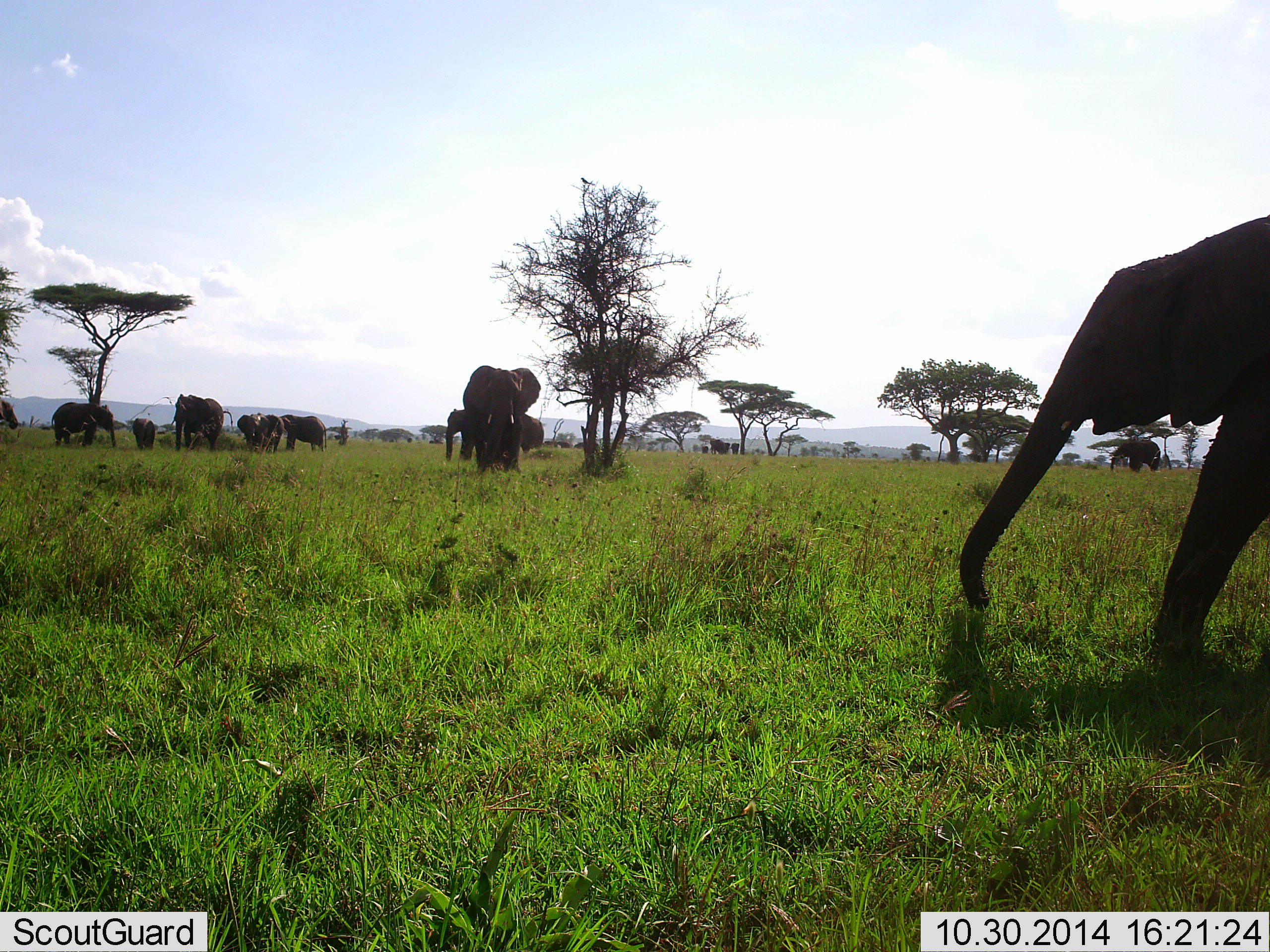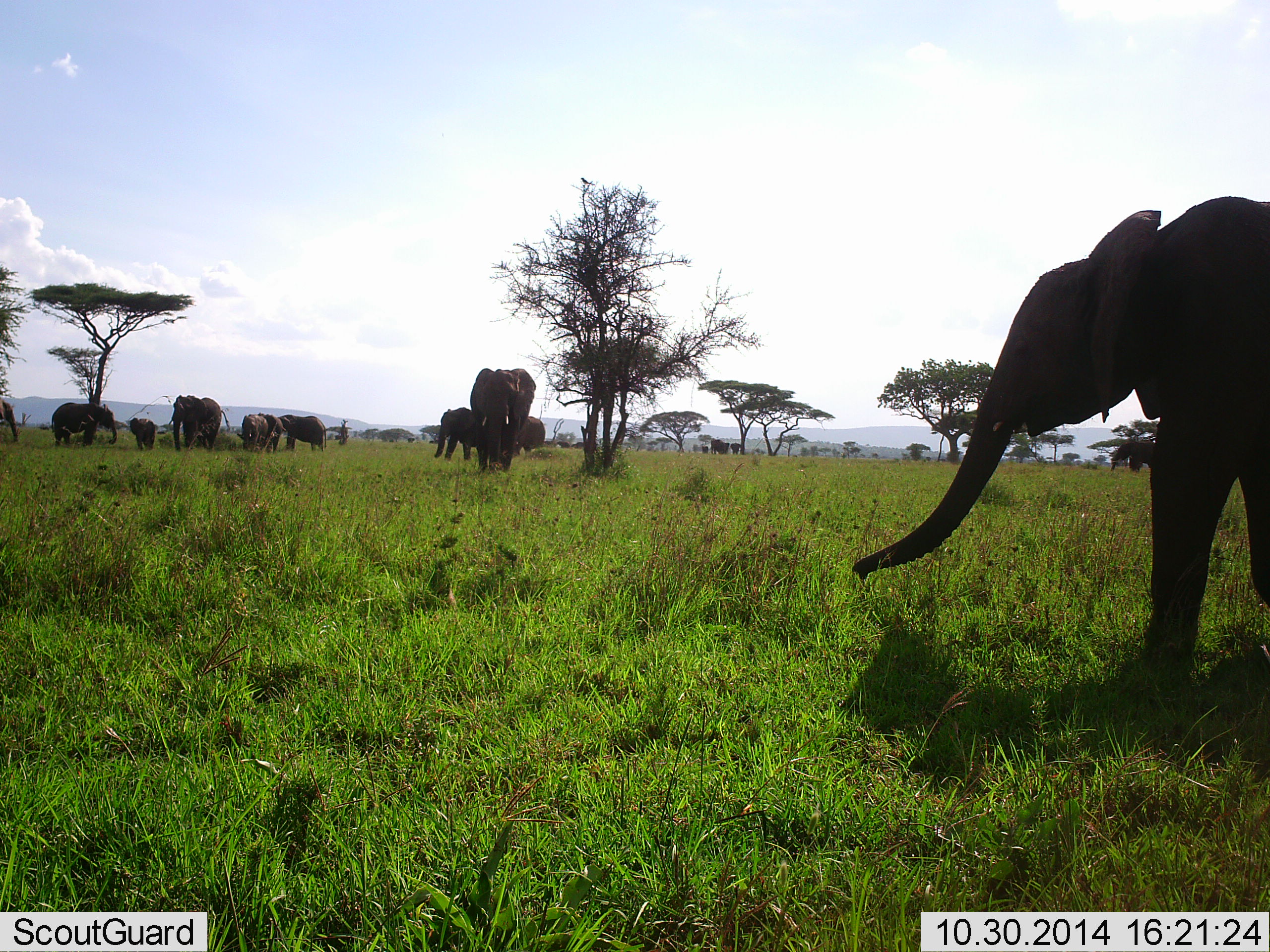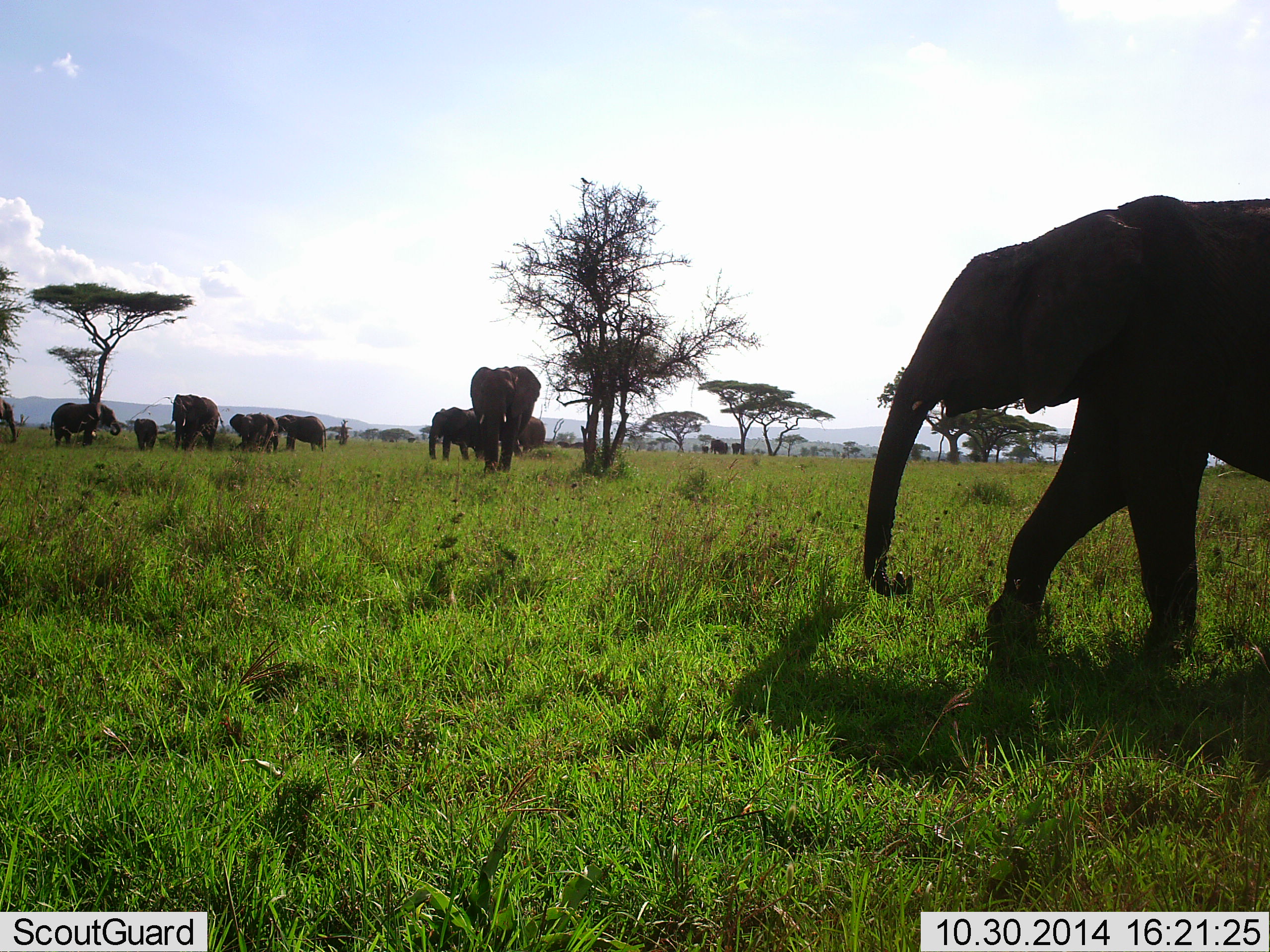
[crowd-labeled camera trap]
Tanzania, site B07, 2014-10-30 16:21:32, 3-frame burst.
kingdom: Animalia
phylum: Chordata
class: Mammalia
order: Proboscidea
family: Elephantidae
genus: Loxodonta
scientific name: Loxodonta africana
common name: african bush elephant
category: elephant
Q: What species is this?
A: Elephant (african bush elephant) (Loxodonta africana).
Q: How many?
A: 11-50.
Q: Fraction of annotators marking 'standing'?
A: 70%.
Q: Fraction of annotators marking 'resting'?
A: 0%.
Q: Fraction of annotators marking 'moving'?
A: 60%.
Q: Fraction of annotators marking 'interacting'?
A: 0%.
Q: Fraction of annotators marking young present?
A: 50%.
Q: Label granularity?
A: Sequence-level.